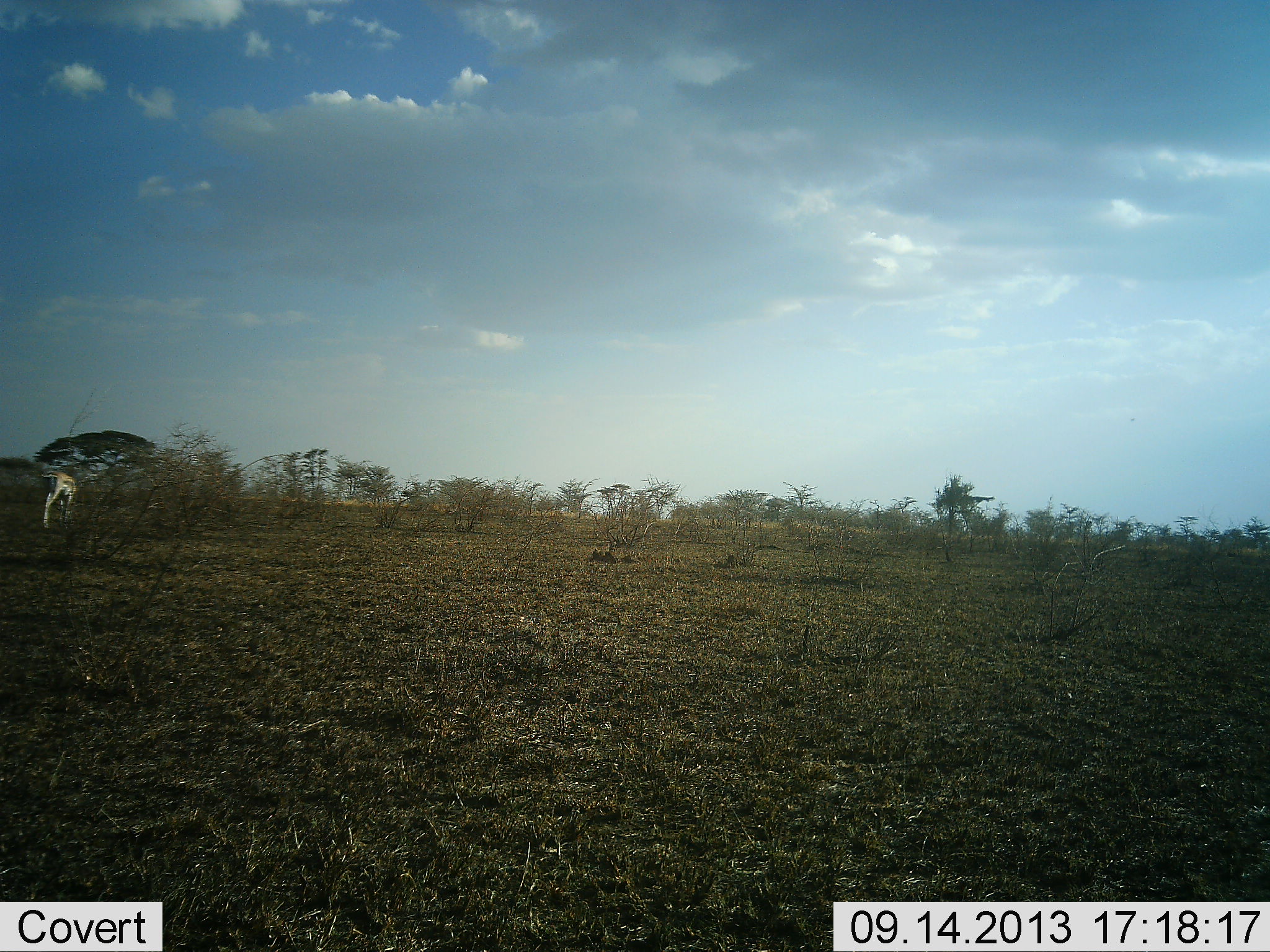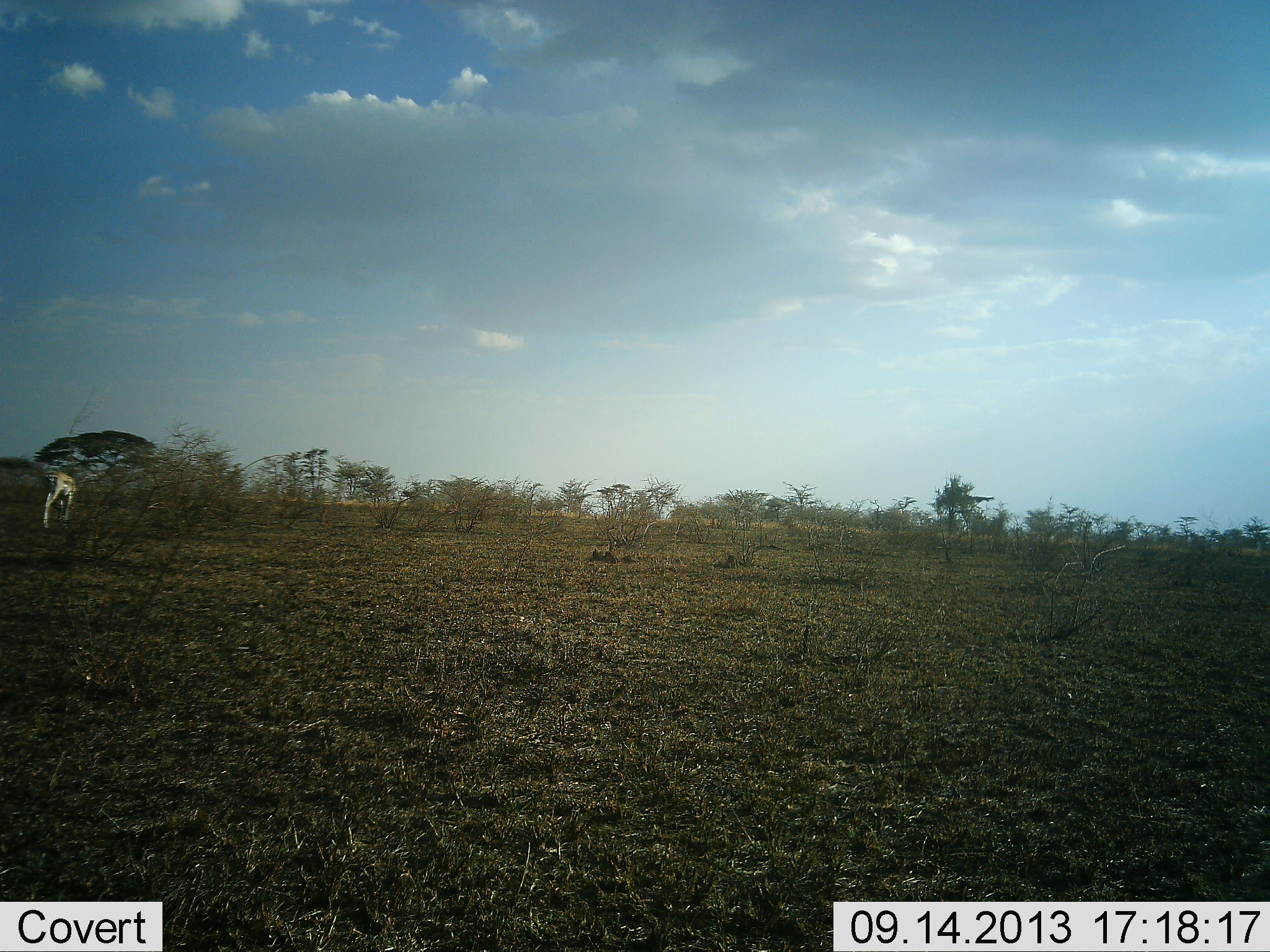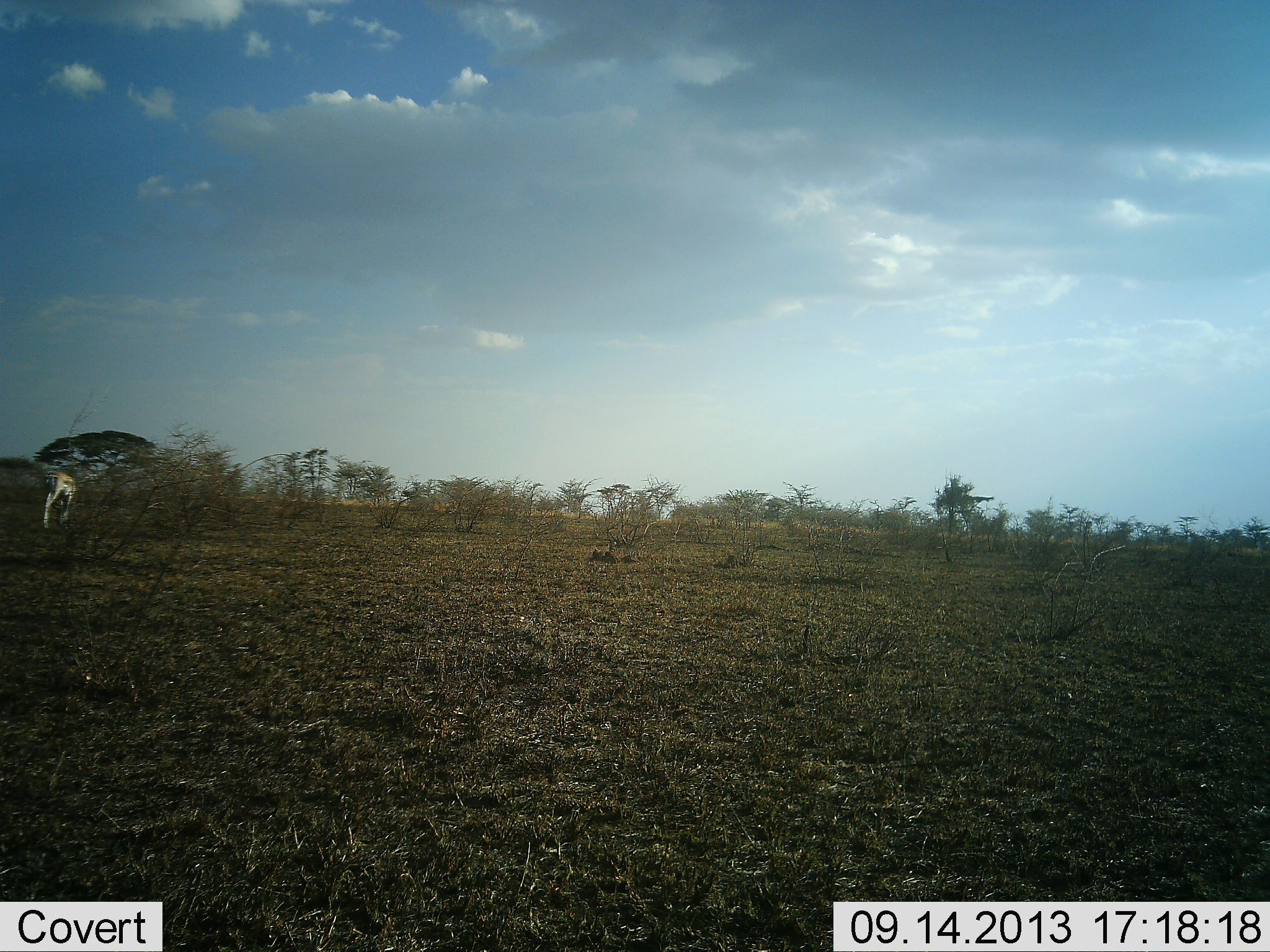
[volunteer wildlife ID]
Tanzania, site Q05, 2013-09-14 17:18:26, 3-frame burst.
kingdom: Animalia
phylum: Chordata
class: Mammalia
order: Artiodactyla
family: Bovidae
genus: Eudorcas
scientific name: Eudorcas thomsonii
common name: thomson's gazelle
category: gazellethomsons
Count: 1.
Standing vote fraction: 31%.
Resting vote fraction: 0%.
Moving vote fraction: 6%.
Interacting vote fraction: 0%.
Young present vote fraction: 0%.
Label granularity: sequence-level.